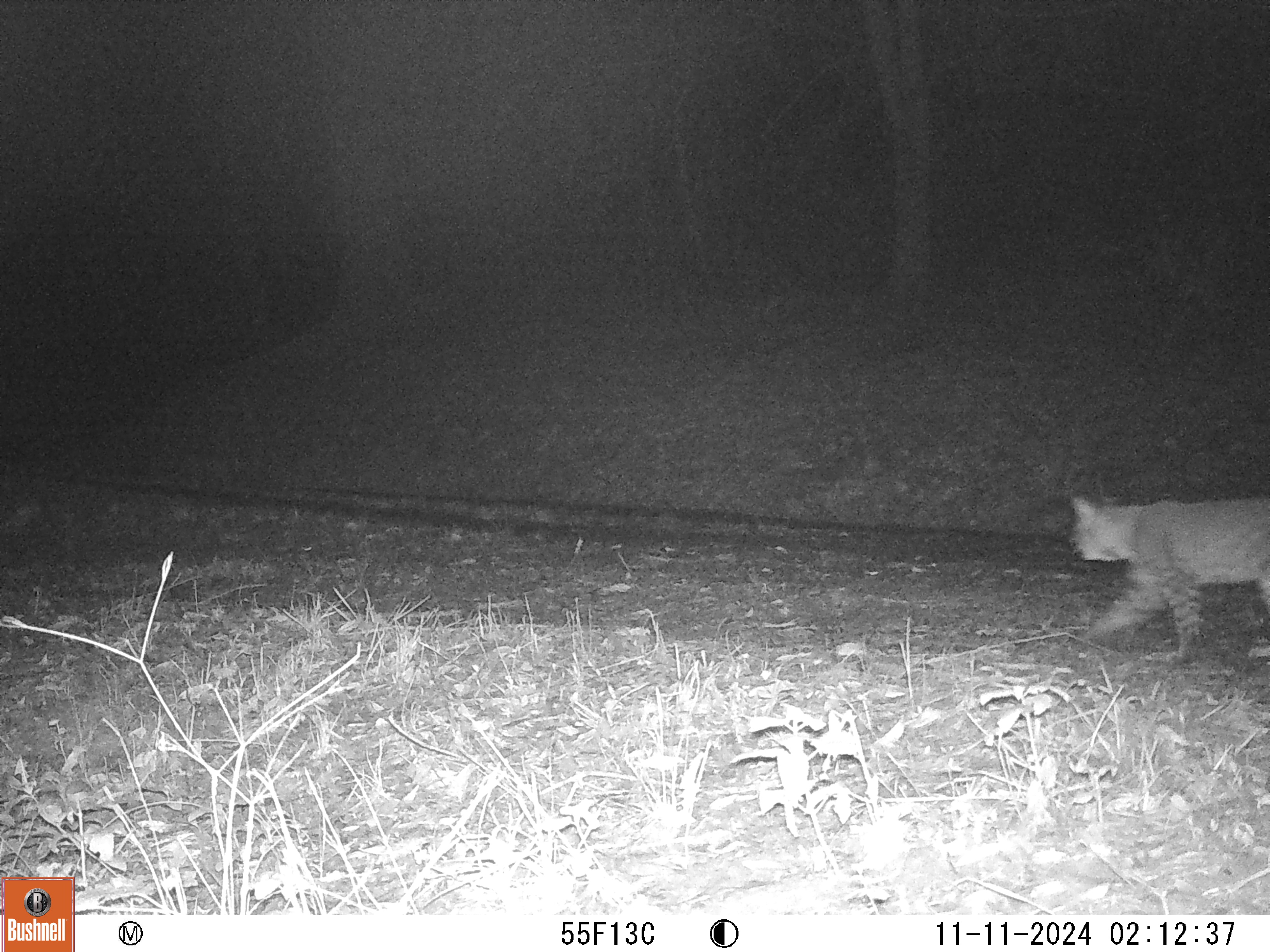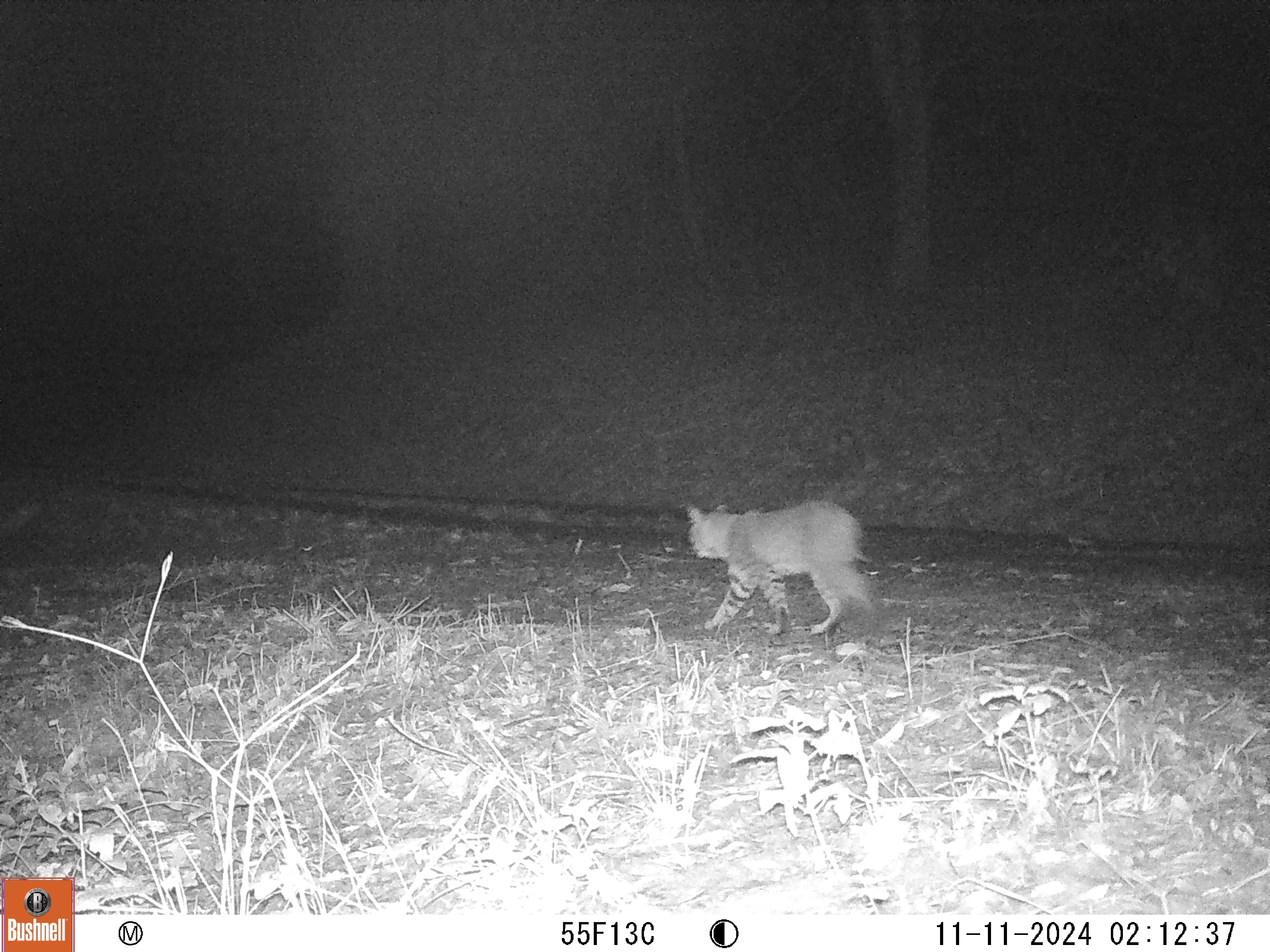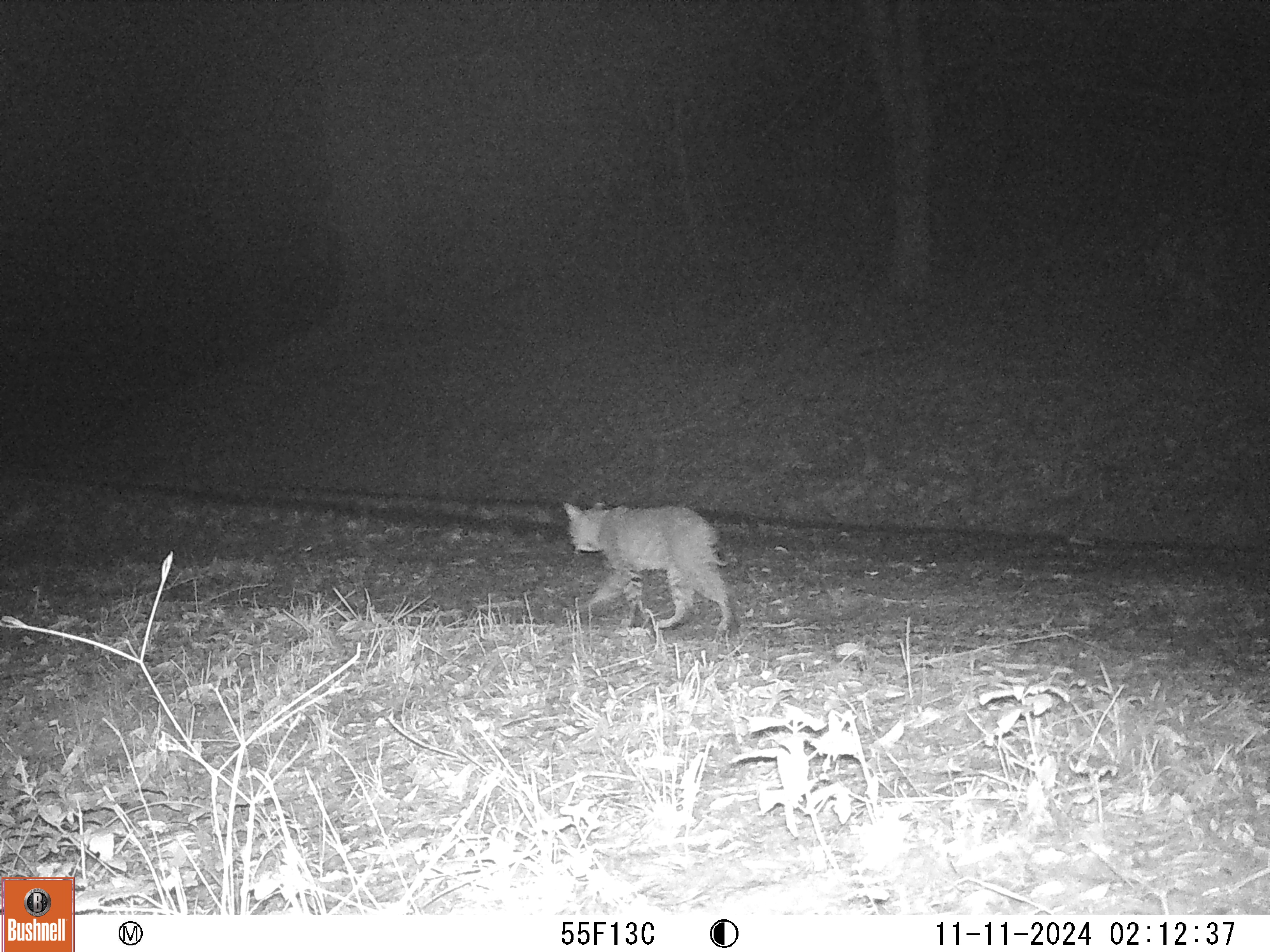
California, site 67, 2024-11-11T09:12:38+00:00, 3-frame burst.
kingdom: Animalia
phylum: Chordata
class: Mammalia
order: Carnivora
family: Felidae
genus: Lynx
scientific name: Lynx rufus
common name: bobcat